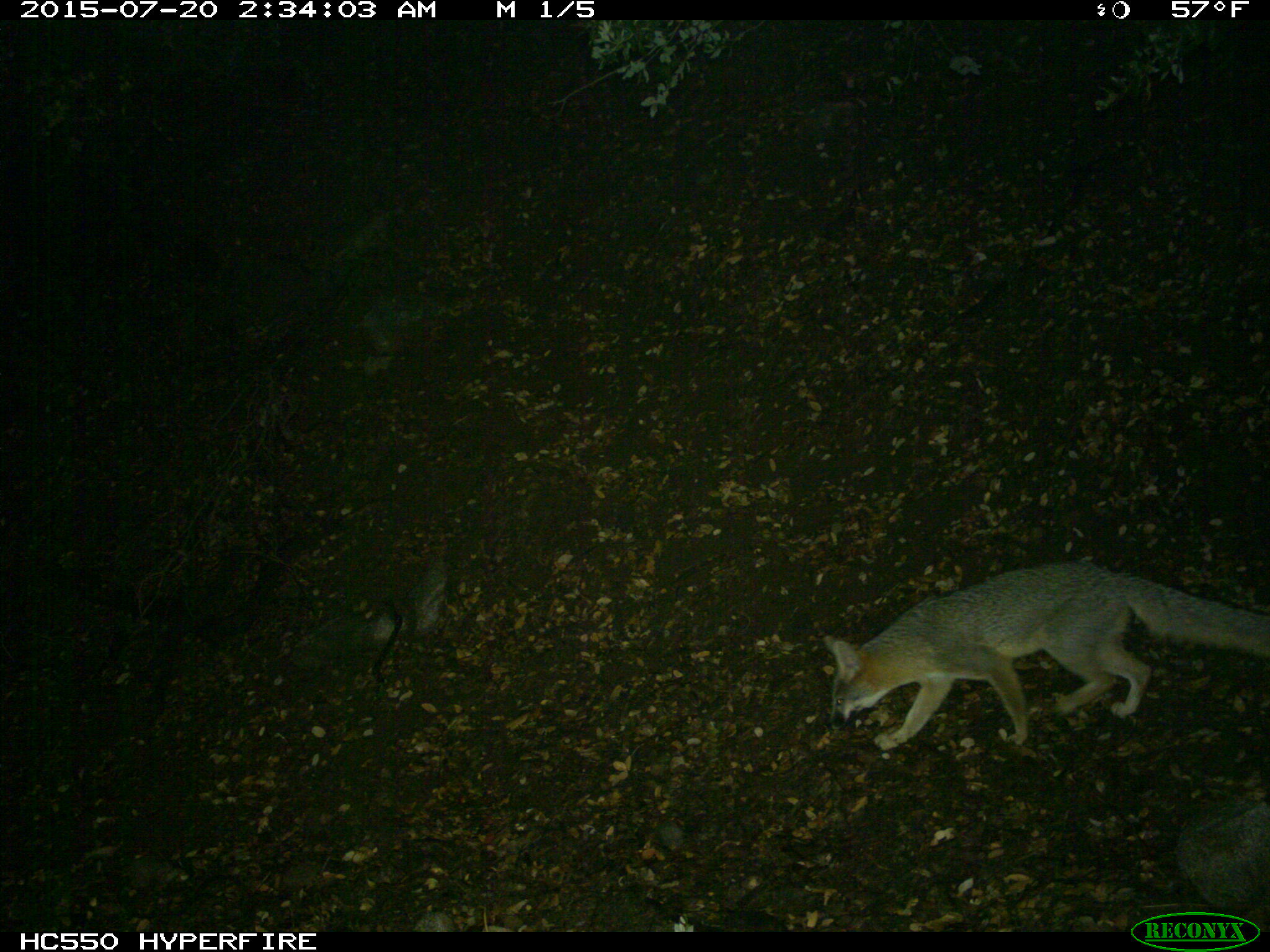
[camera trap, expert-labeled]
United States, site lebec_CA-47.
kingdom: Animalia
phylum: Chordata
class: Mammalia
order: Carnivora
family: Canidae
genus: Urocyon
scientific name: Urocyon cinereoargenteus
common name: gray fox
Urocyon cinereoargenteus (gray fox).